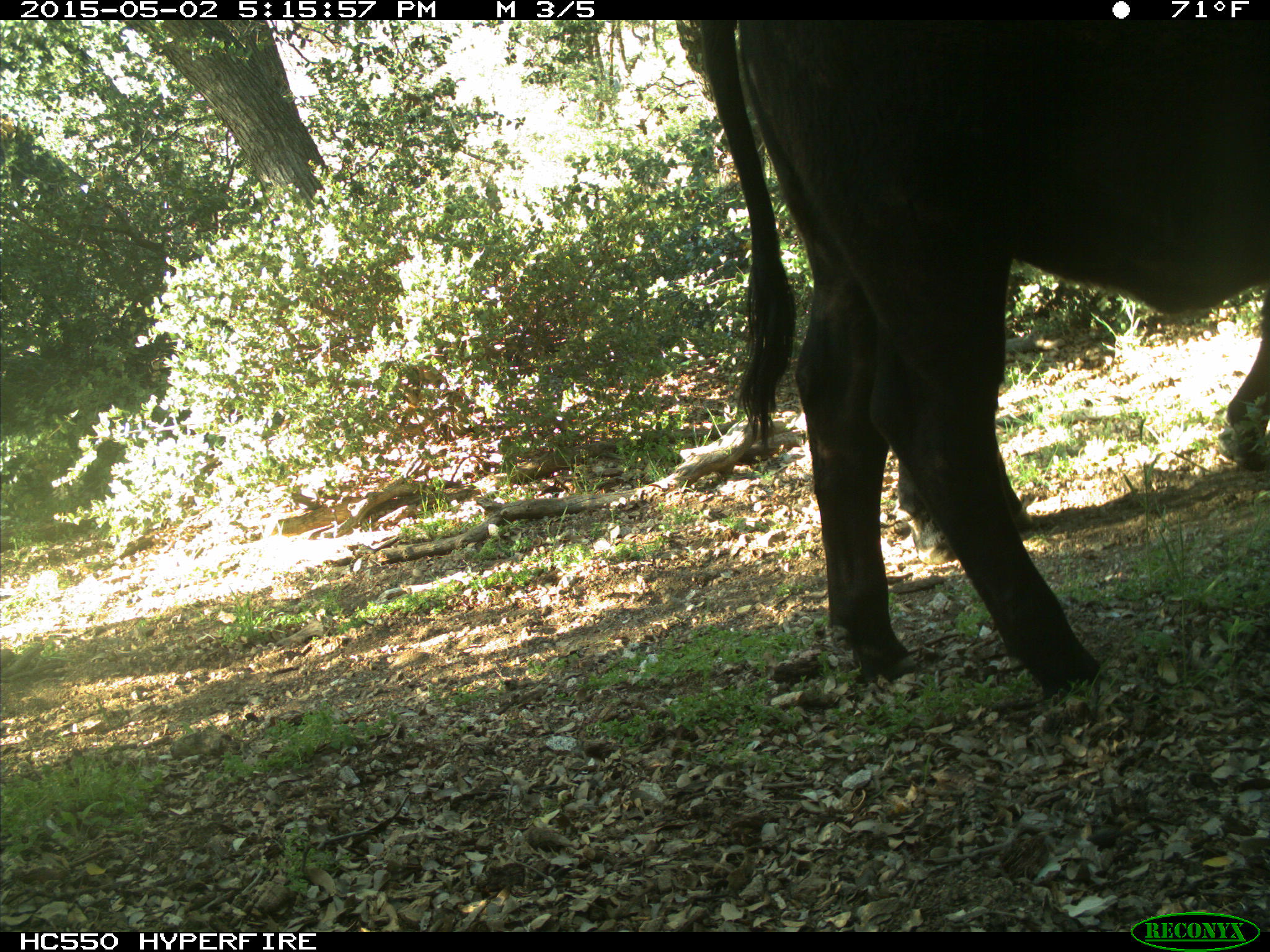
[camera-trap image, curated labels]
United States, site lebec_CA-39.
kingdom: Animalia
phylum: Chordata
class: Mammalia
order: Artiodactyla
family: Bovidae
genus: Bos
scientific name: Bos taurus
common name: domestic cow